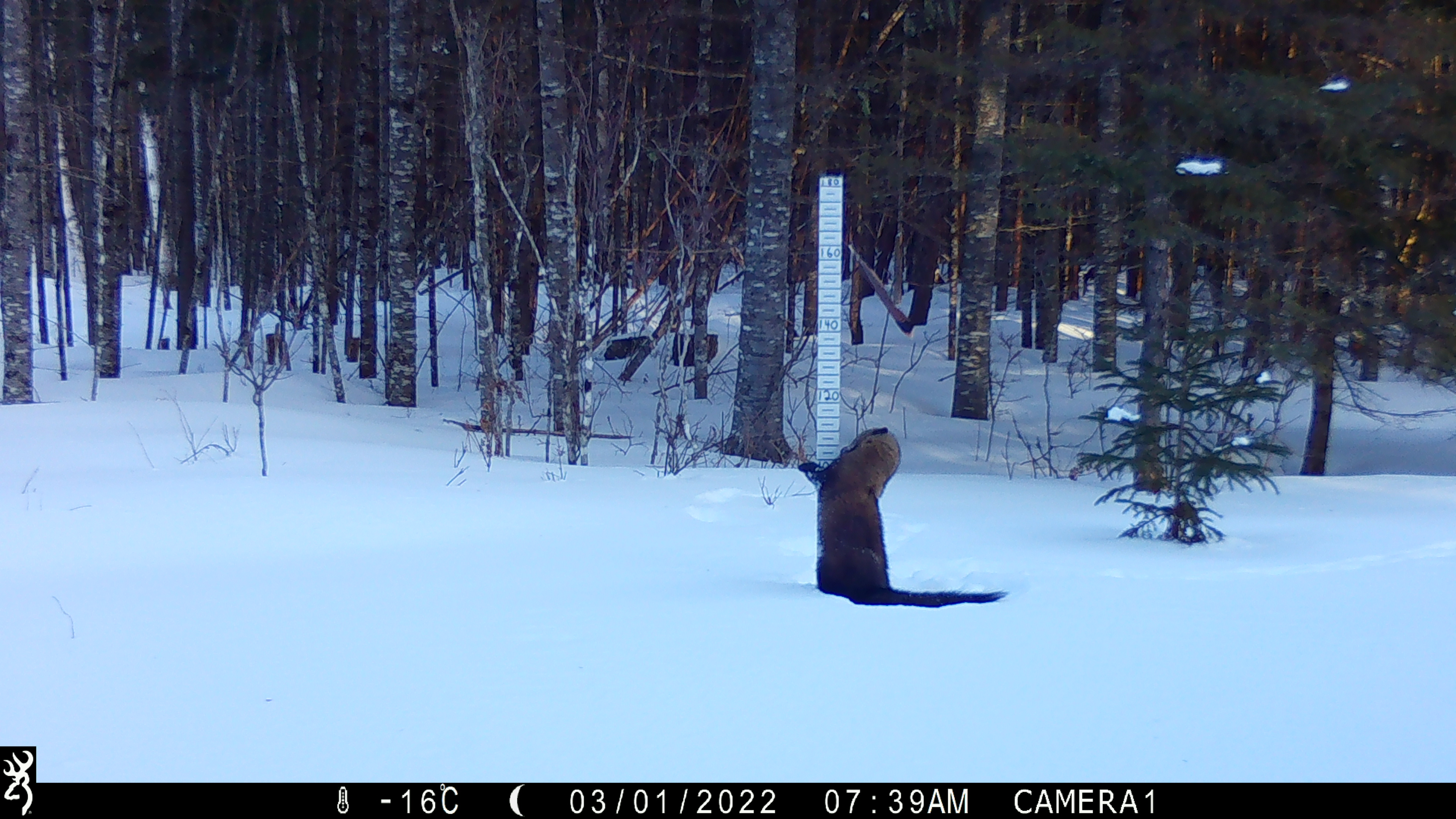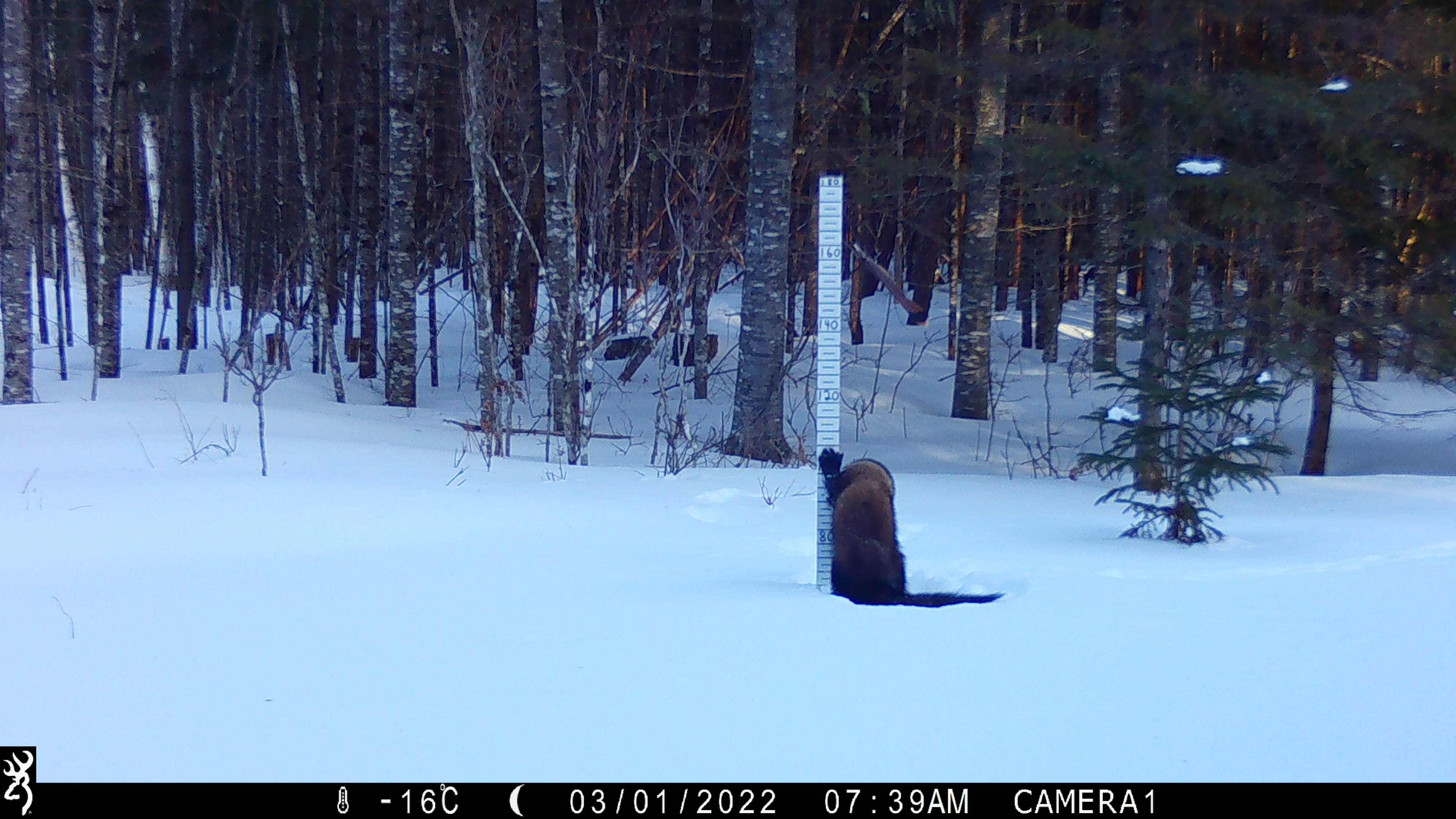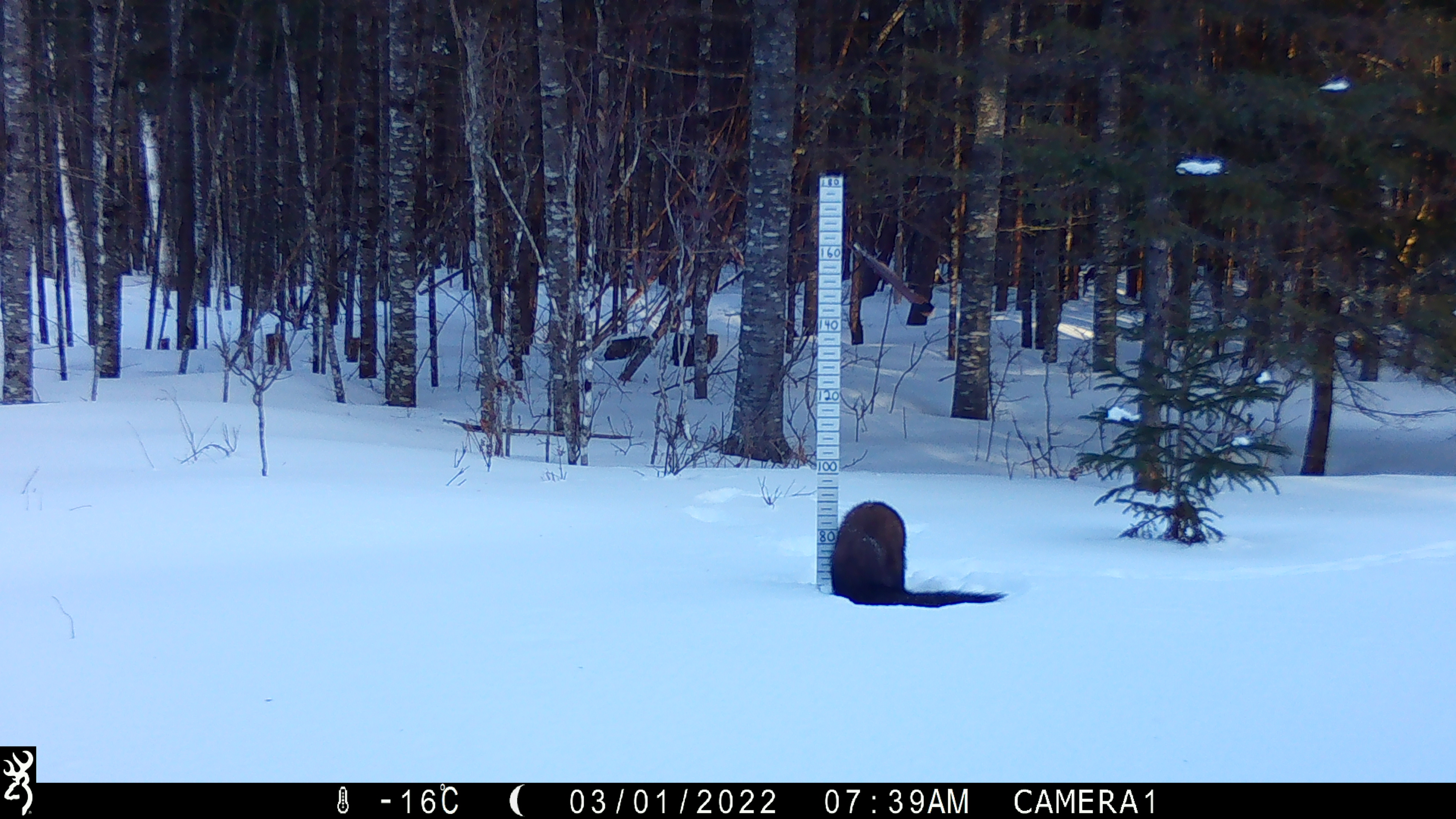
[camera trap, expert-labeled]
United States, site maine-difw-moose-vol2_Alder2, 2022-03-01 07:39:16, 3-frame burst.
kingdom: Animalia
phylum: Chordata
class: Mammalia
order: Carnivora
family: Mustelidae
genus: Pekania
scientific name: Pekania pennanti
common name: fisher